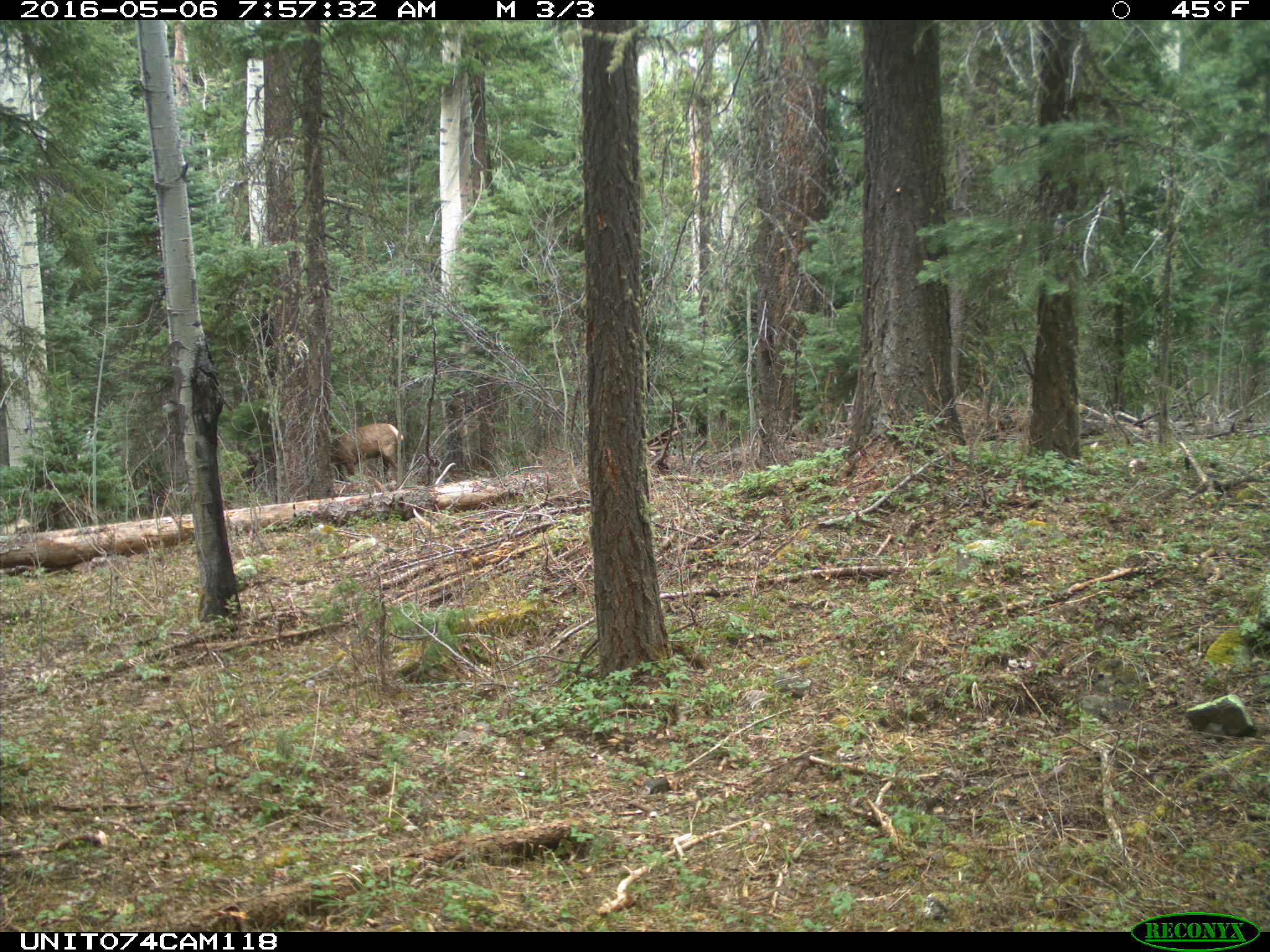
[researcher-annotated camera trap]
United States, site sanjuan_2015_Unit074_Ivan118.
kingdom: Animalia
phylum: Chordata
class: Mammalia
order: Artiodactyla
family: Cervidae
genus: Cervus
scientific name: Cervus elaphus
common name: red deer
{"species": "Cervus elaphus (red deer)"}